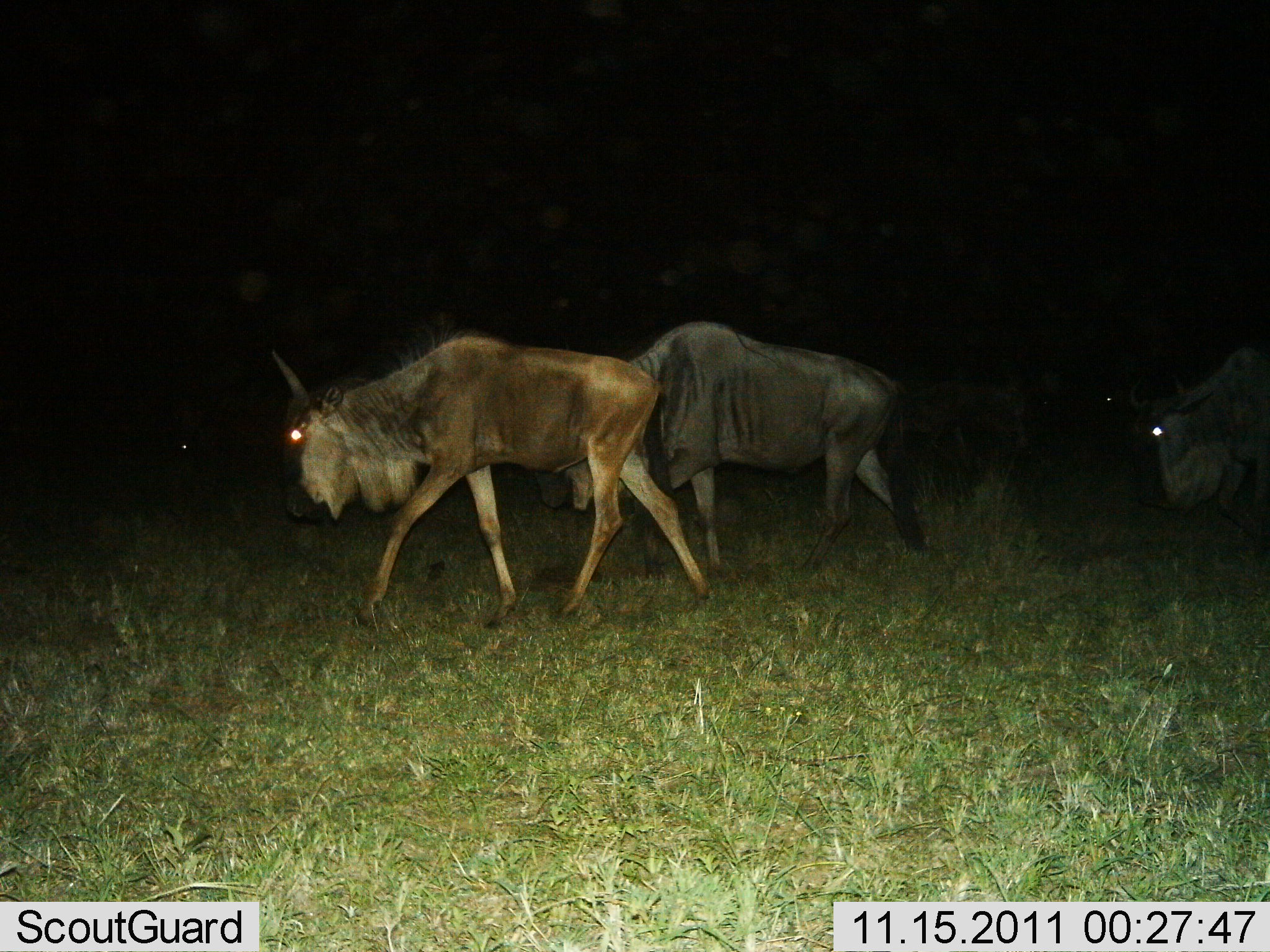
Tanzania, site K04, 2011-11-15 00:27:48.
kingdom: Animalia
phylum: Chordata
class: Mammalia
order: Artiodactyla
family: Bovidae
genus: Connochaetes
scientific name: Connochaetes taurinus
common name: blue wildebeest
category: wildebeest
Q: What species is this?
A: Wildebeest (blue wildebeest) (Connochaetes taurinus).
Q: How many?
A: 3.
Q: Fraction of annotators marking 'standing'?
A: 18%.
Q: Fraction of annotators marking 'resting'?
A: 0%.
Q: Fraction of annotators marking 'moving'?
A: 82%.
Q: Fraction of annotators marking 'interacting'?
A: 0%.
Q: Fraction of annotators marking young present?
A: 0%.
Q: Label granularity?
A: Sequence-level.